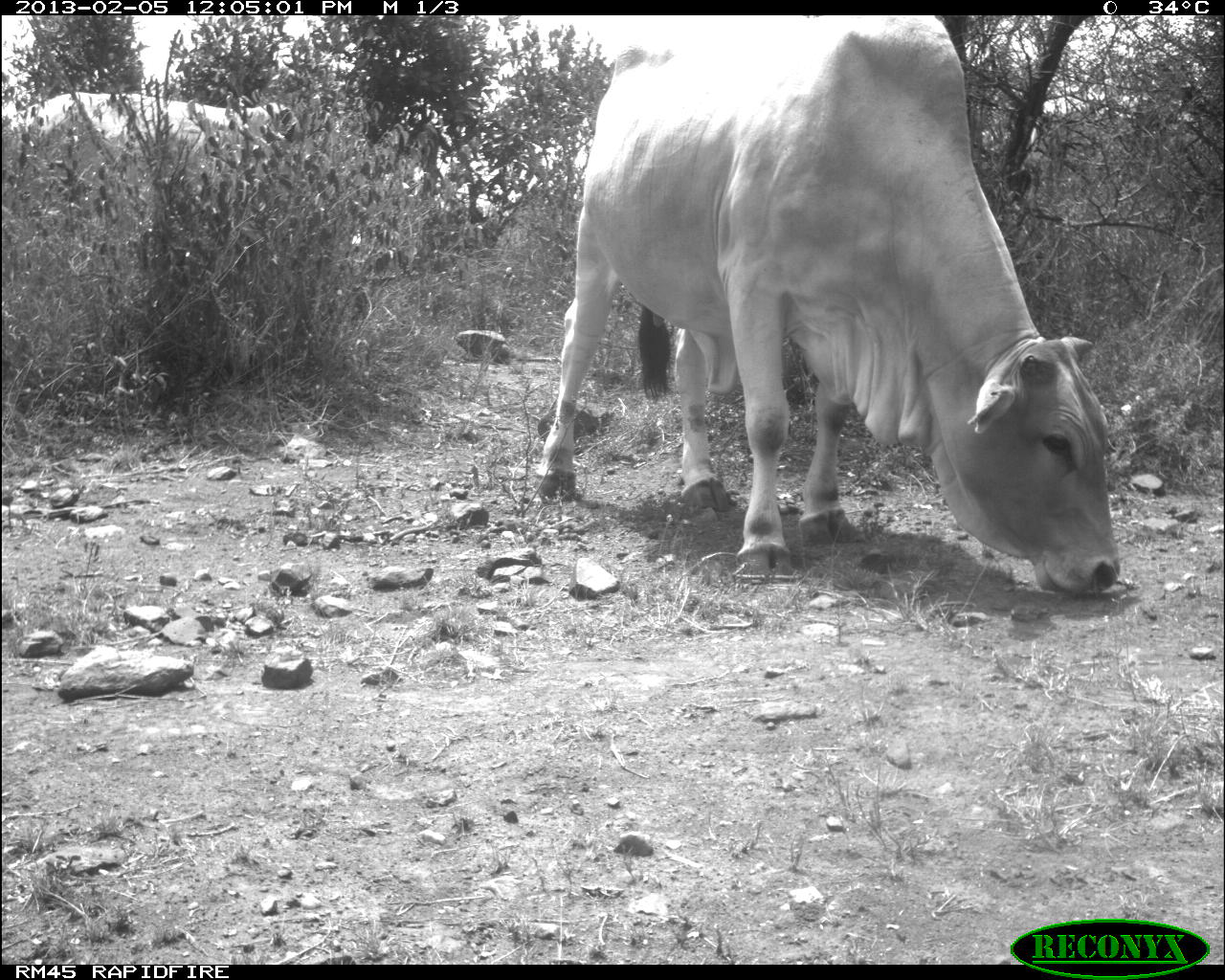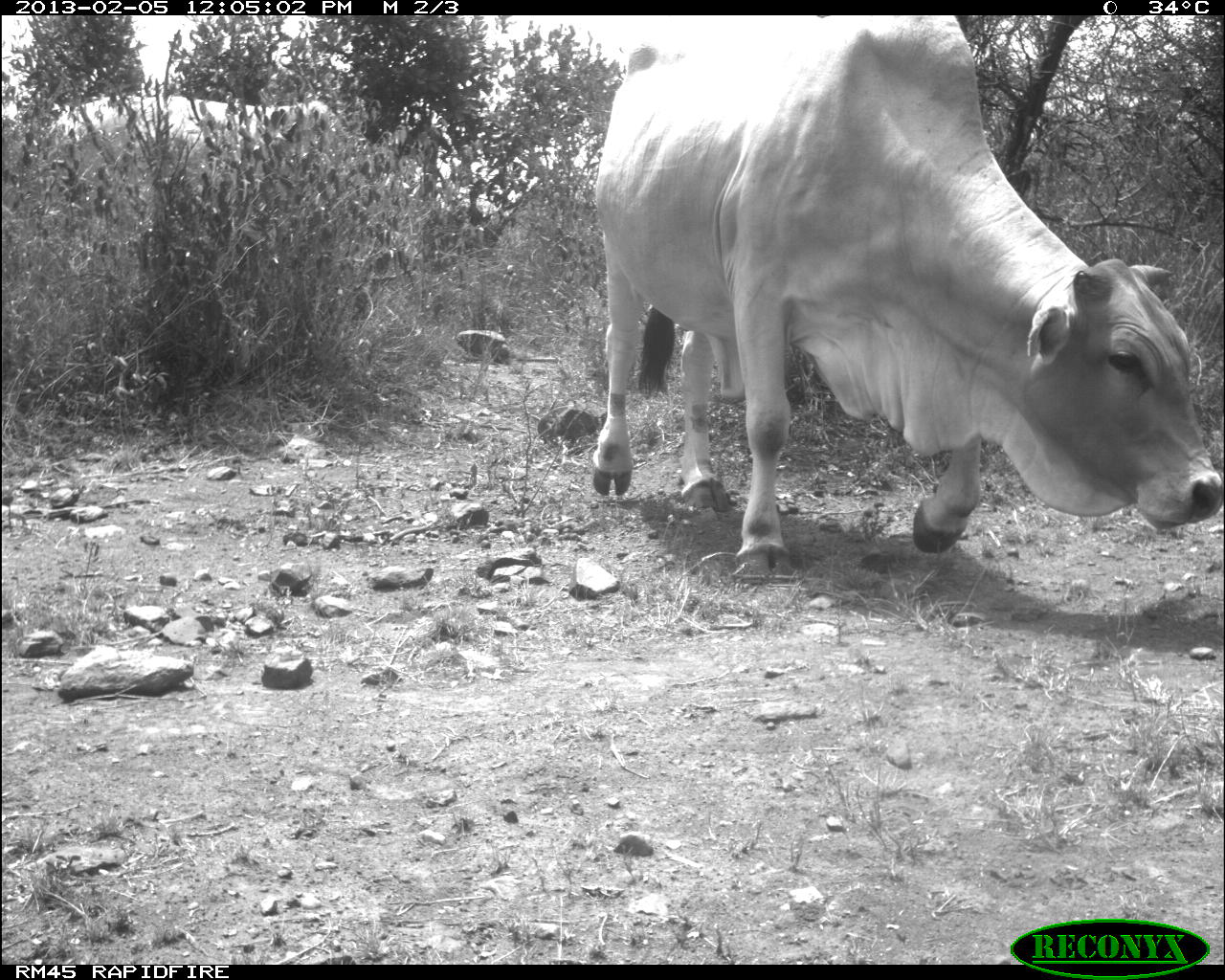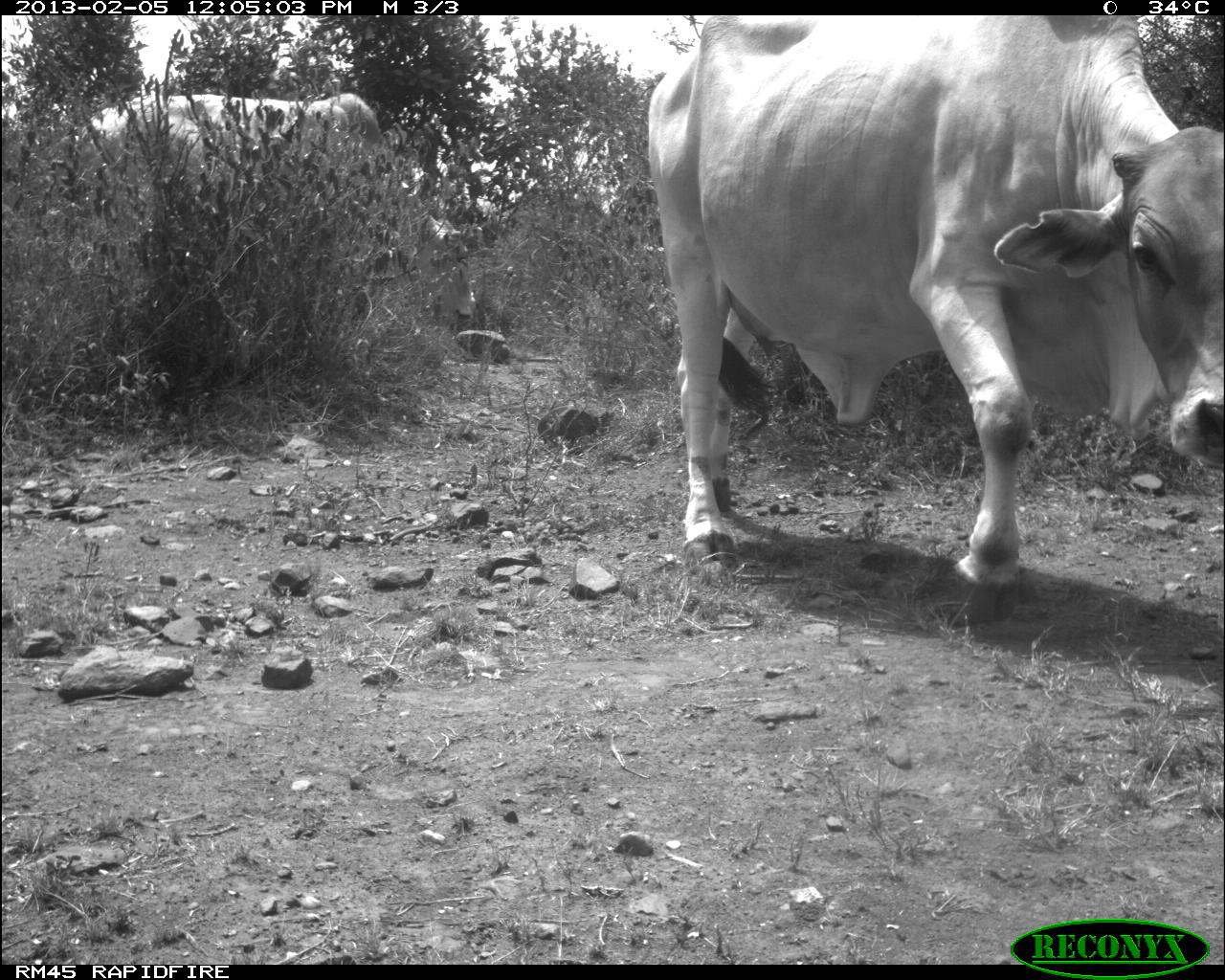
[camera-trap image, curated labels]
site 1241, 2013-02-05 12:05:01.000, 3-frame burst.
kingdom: Animalia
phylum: Chordata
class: Mammalia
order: Artiodactyla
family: Bovidae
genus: Bos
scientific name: Bos taurus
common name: domestic cattle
Bos taurus (domestic cattle), count 2.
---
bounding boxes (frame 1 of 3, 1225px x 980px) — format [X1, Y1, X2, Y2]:
bos taurus: [529, 16, 1123, 606]; [6, 91, 399, 285]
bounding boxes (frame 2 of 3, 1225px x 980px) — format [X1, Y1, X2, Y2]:
bos taurus: [589, 16, 1222, 584]; [44, 98, 365, 184]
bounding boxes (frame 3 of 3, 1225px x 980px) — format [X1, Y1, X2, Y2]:
bos taurus: [643, 16, 1224, 626]; [51, 89, 486, 372]